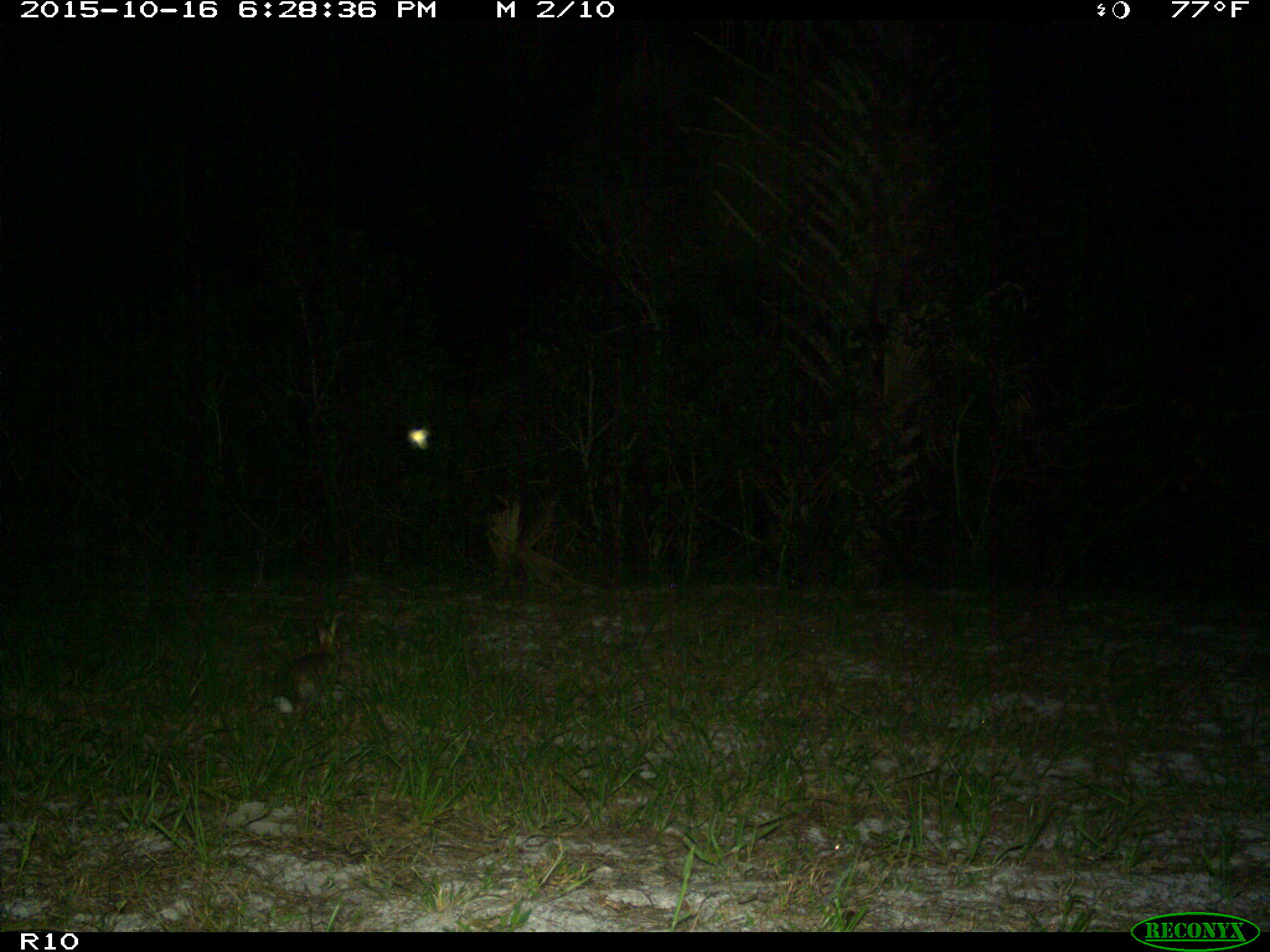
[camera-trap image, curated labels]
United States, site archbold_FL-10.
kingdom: Animalia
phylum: Chordata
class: Mammalia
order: Lagomorpha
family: Leporidae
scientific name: Leporidae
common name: rabbits and hares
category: unidentified rabbit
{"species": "unidentified rabbit (rabbits and hares) (Leporidae)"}